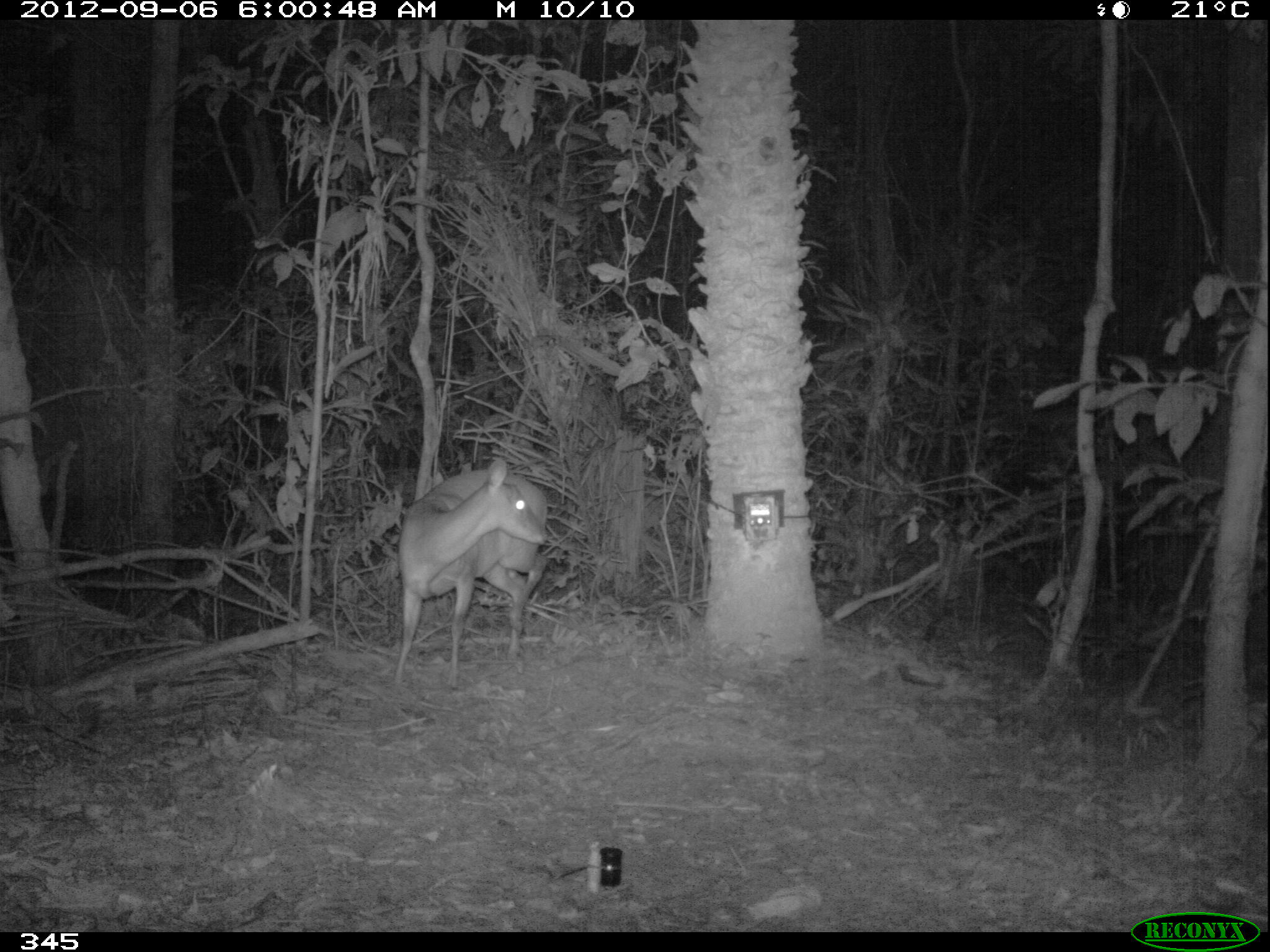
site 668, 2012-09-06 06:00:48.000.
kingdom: Animalia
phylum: Chordata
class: Mammalia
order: Artiodactyla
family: Cervidae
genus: Mazama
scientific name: Mazama americana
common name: red brocket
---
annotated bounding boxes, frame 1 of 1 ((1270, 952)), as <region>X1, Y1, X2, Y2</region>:
mazama americana: <region>393, 453, 549, 692</region>